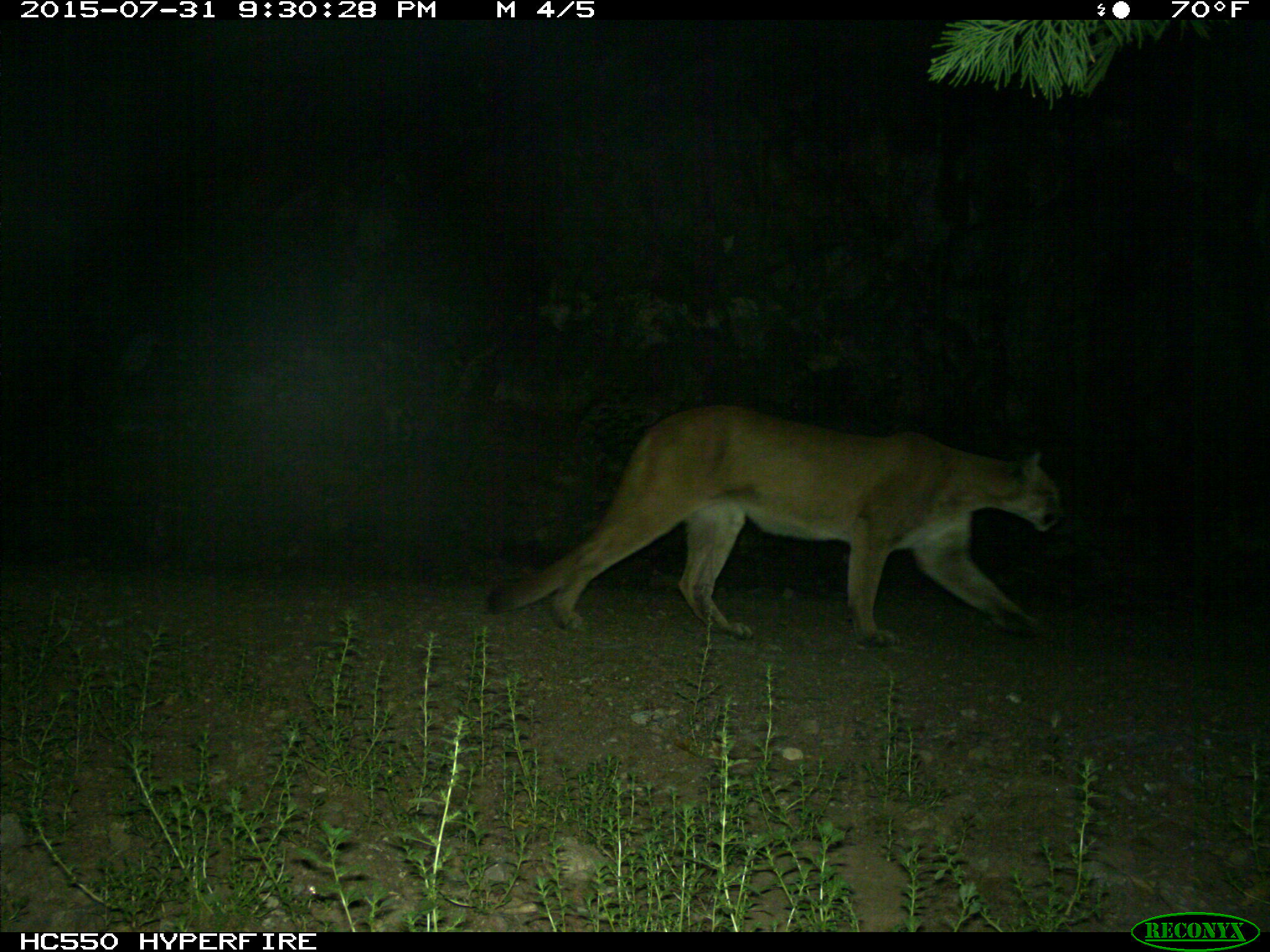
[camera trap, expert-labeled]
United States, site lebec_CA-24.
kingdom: Animalia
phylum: Chordata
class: Mammalia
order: Carnivora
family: Felidae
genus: Puma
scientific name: Puma concolor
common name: mountain lion